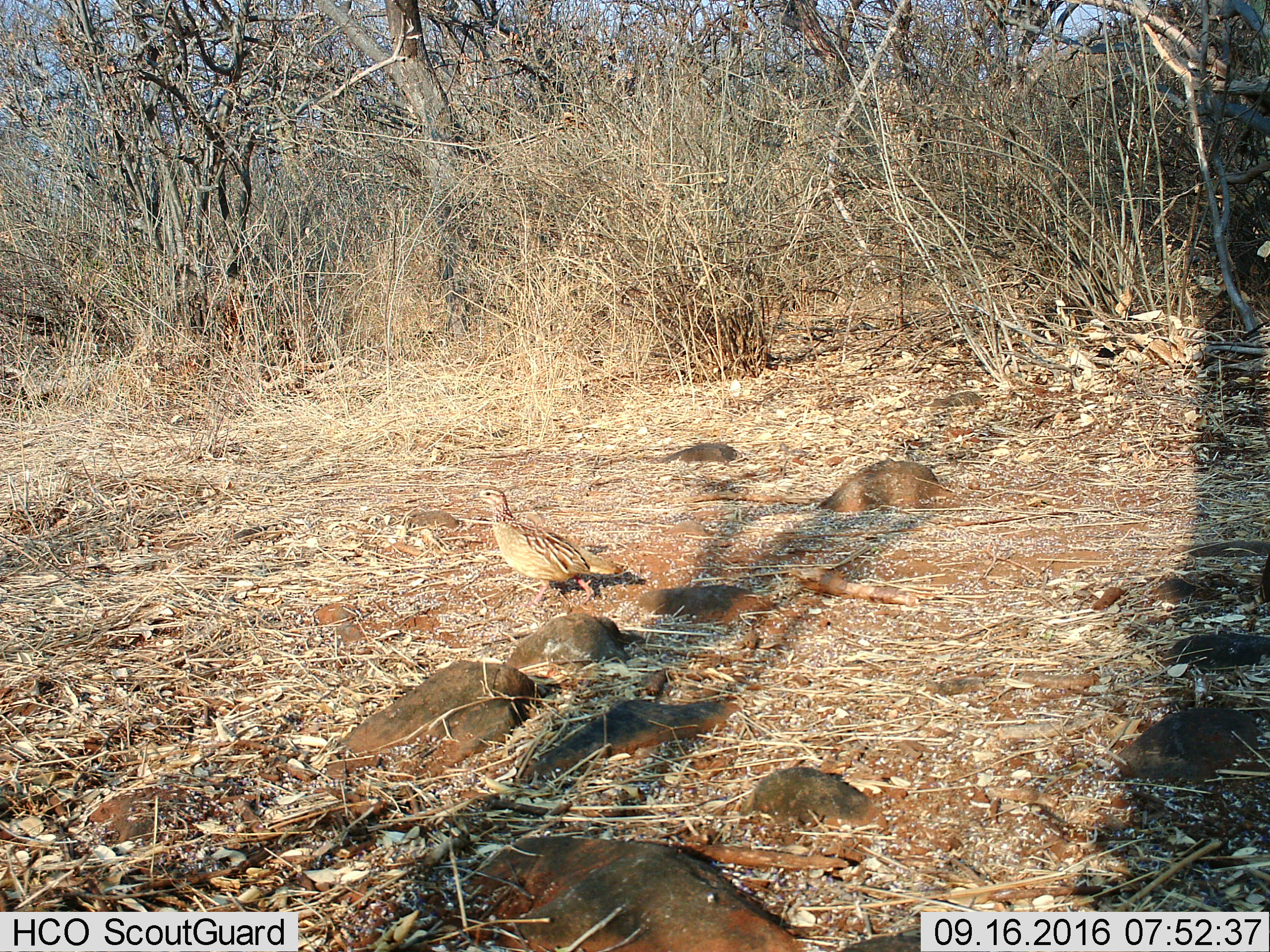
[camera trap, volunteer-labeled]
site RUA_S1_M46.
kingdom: Animalia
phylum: Chordata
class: Aves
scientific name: Aves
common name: bird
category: birdother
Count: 1.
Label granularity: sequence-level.